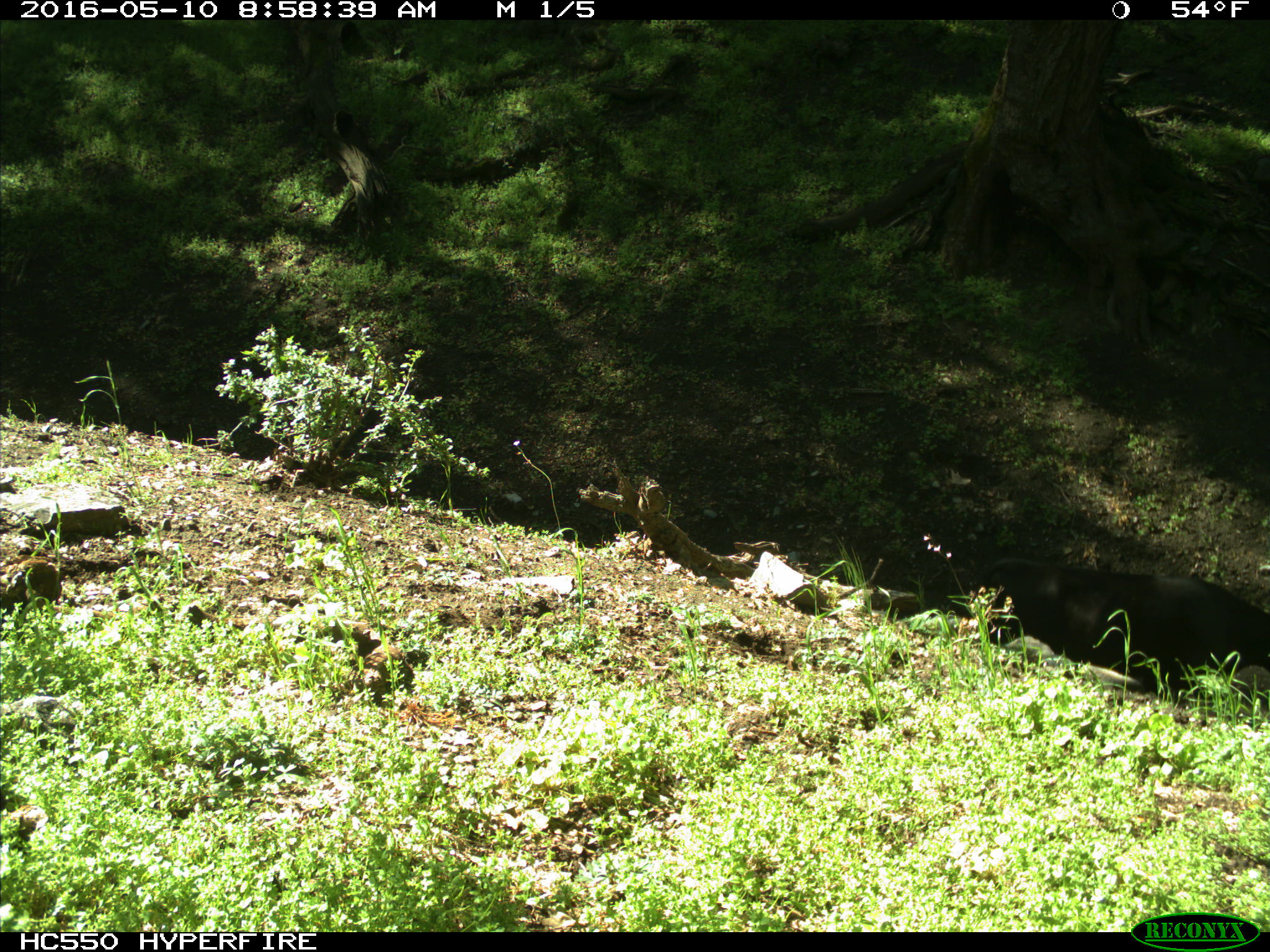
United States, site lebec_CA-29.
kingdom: Animalia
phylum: Chordata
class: Mammalia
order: Artiodactyla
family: Bovidae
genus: Bos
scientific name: Bos taurus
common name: domestic cow